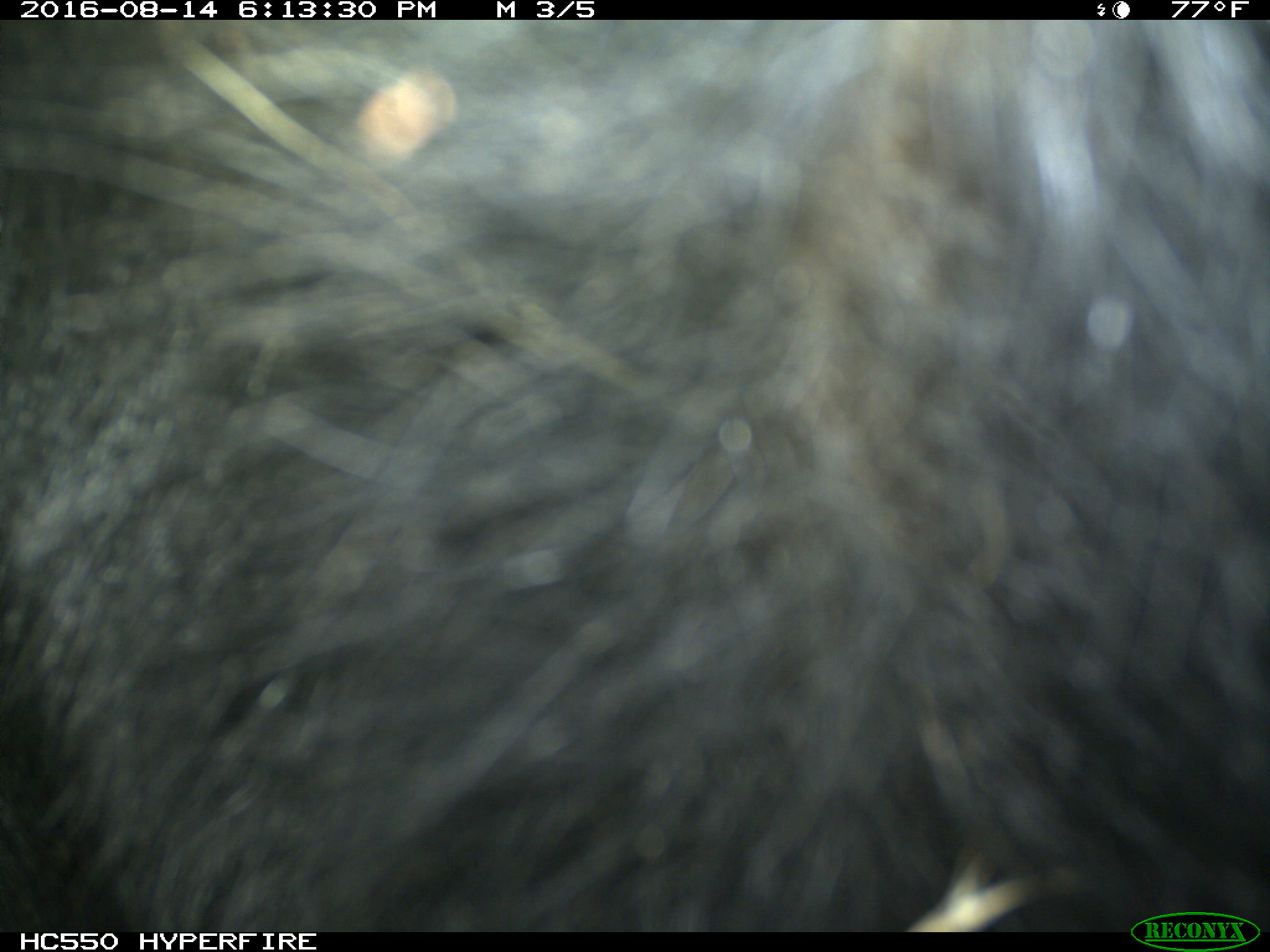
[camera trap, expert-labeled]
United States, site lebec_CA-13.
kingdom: Animalia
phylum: Chordata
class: Mammalia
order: Carnivora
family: Ursidae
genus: Ursus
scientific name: Ursus americanus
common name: american black bear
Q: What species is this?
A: Ursus americanus (american black bear).